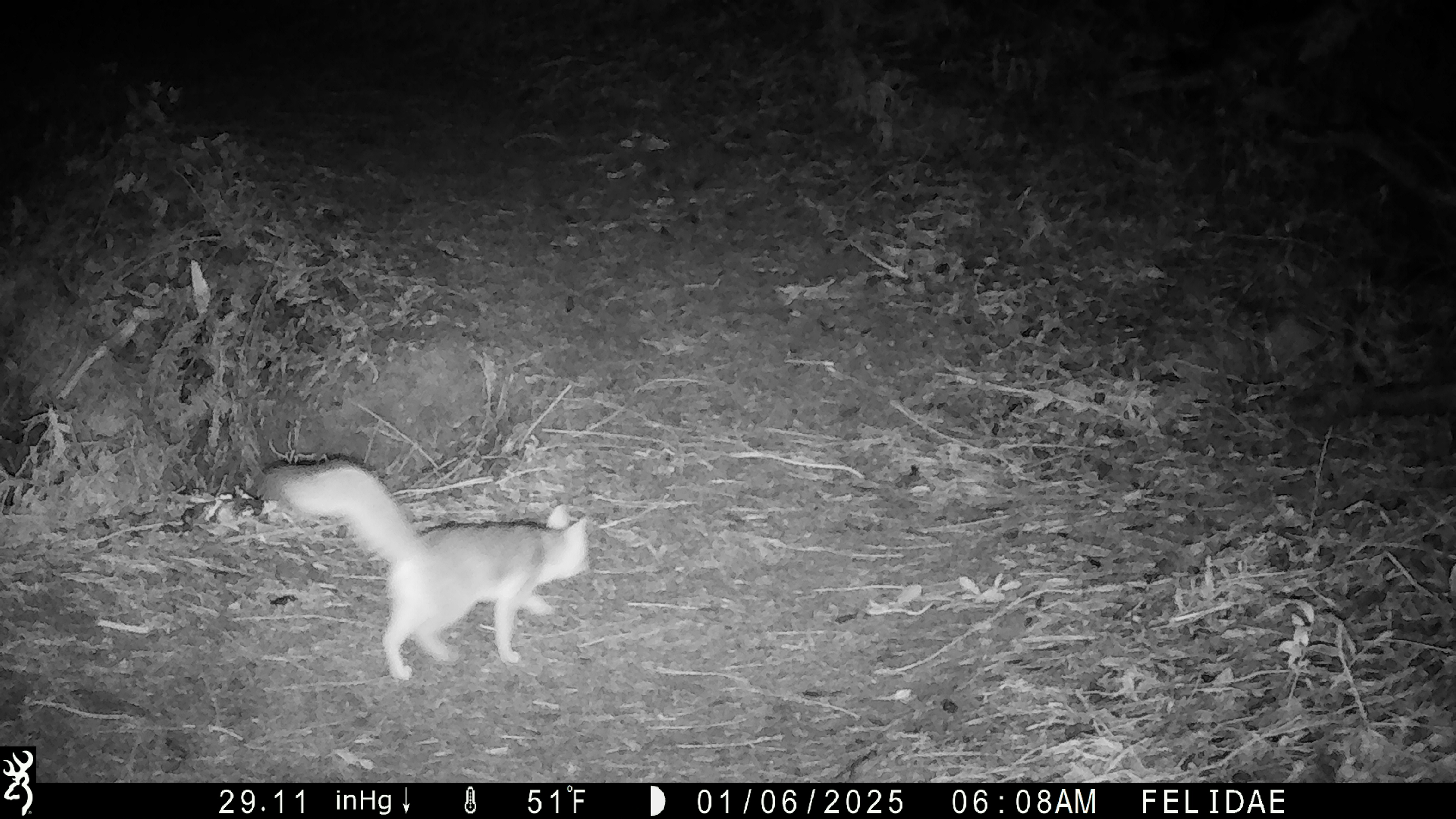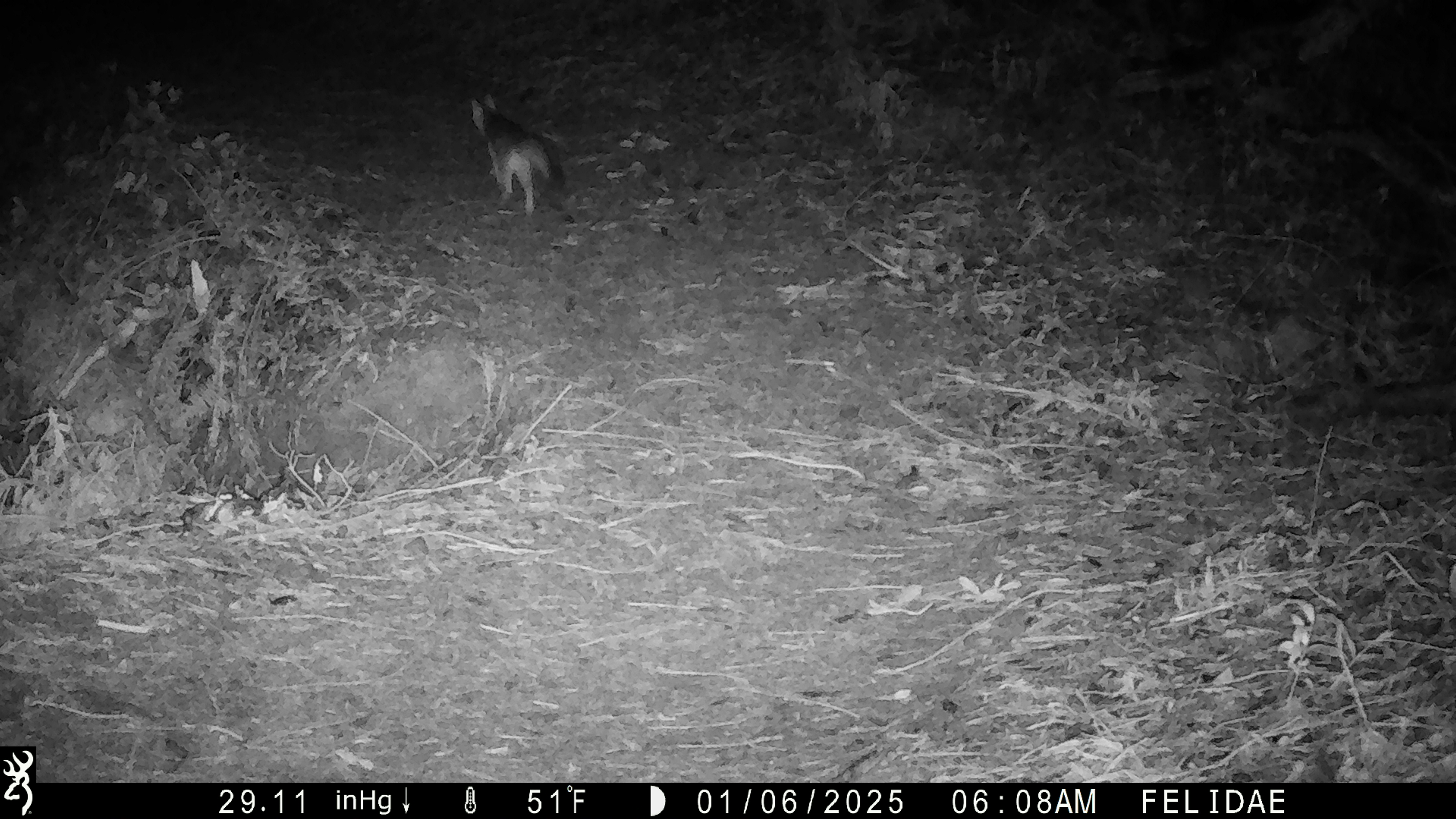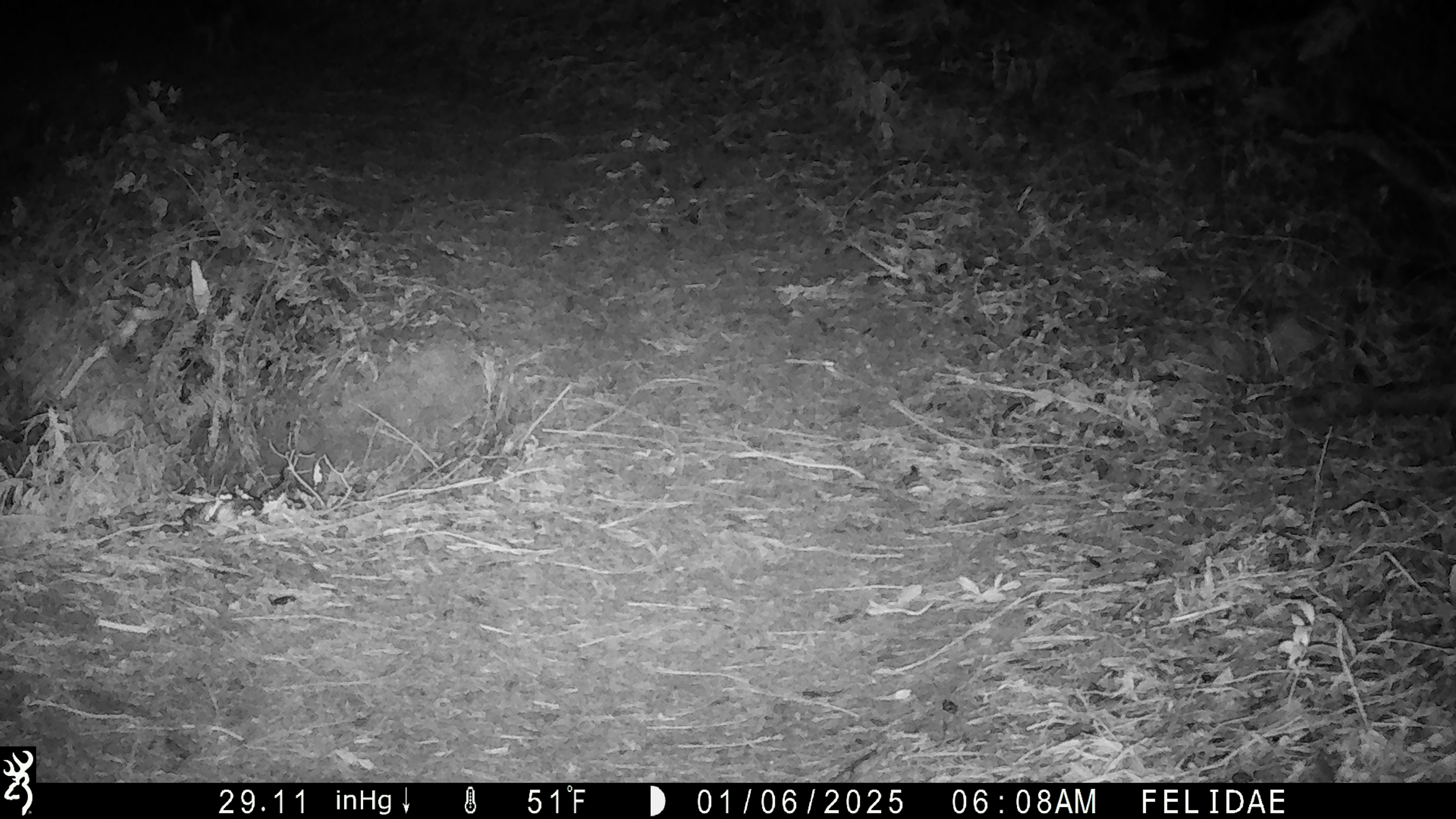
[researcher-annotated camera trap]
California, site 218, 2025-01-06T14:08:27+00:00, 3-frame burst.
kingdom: Animalia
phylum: Chordata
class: Mammalia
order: Carnivora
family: Canidae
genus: Urocyon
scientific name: Urocyon cinereoargenteus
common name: gray fox